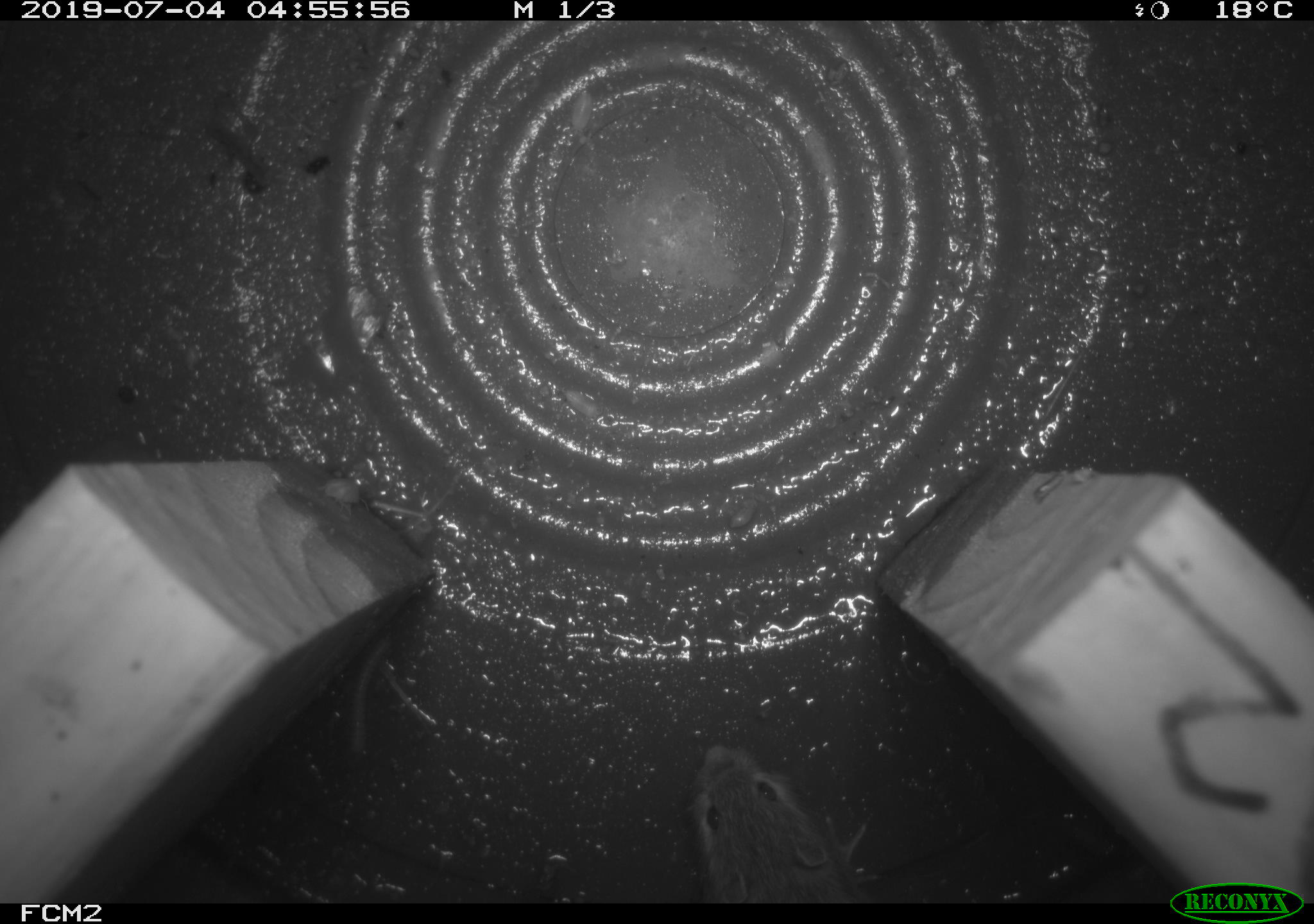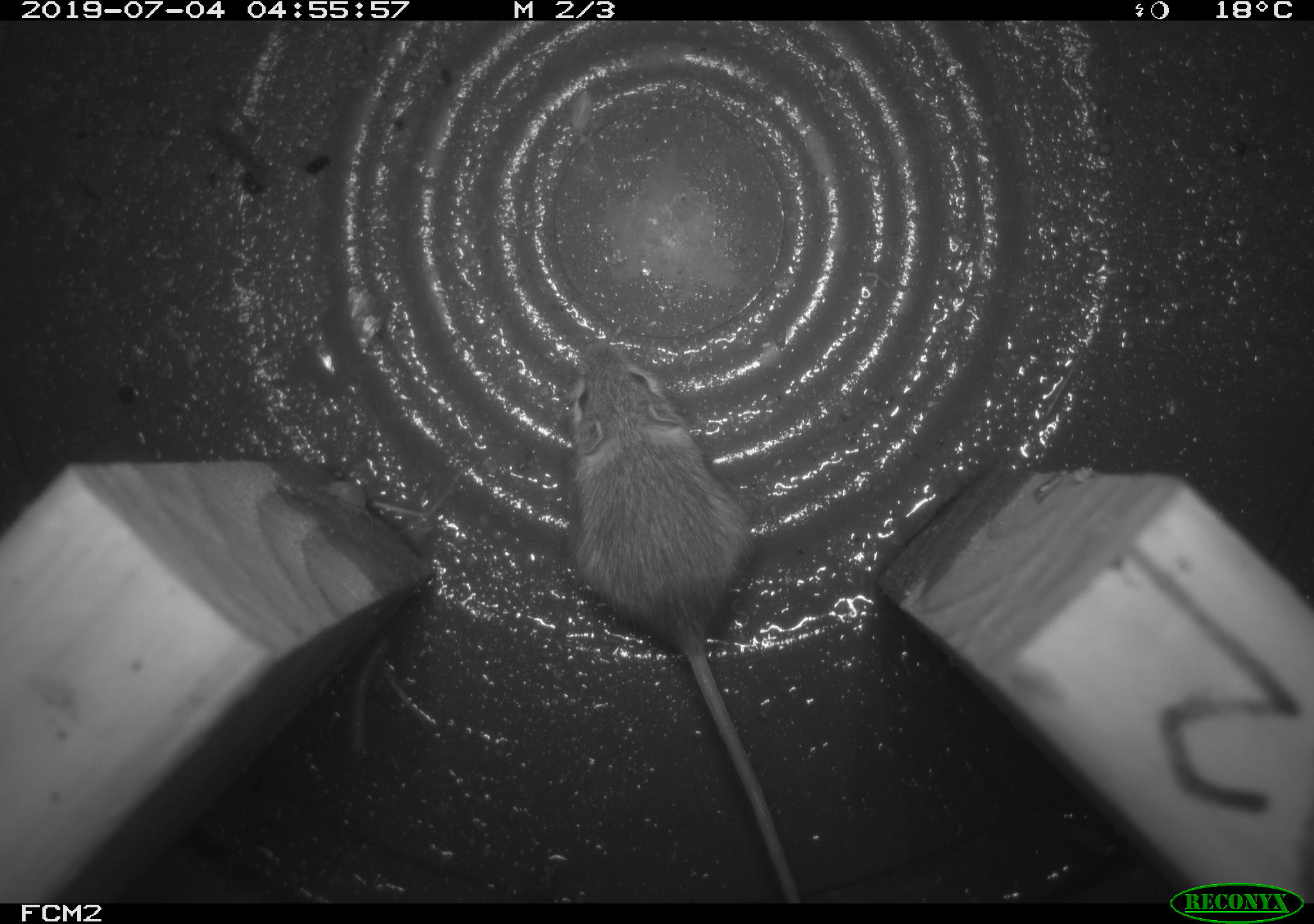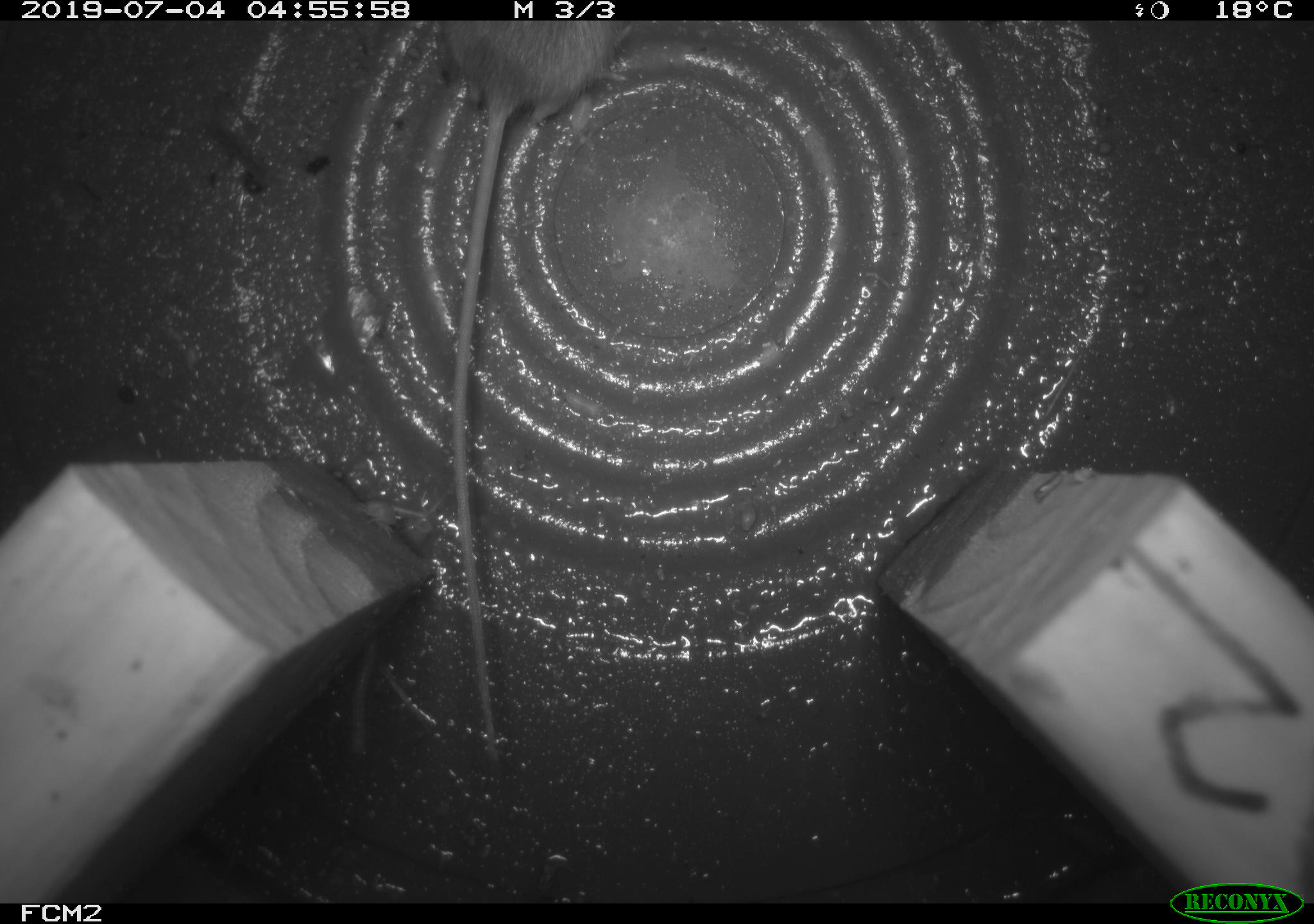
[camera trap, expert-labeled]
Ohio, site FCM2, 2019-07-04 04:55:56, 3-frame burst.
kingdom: Animalia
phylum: Chordata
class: Mammalia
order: Rodentia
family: Zapodidae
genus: Napaeozapus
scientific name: Napaeozapus insignis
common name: woodland jumping mouse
Woodland jumping mouse (Napaeozapus insignis).